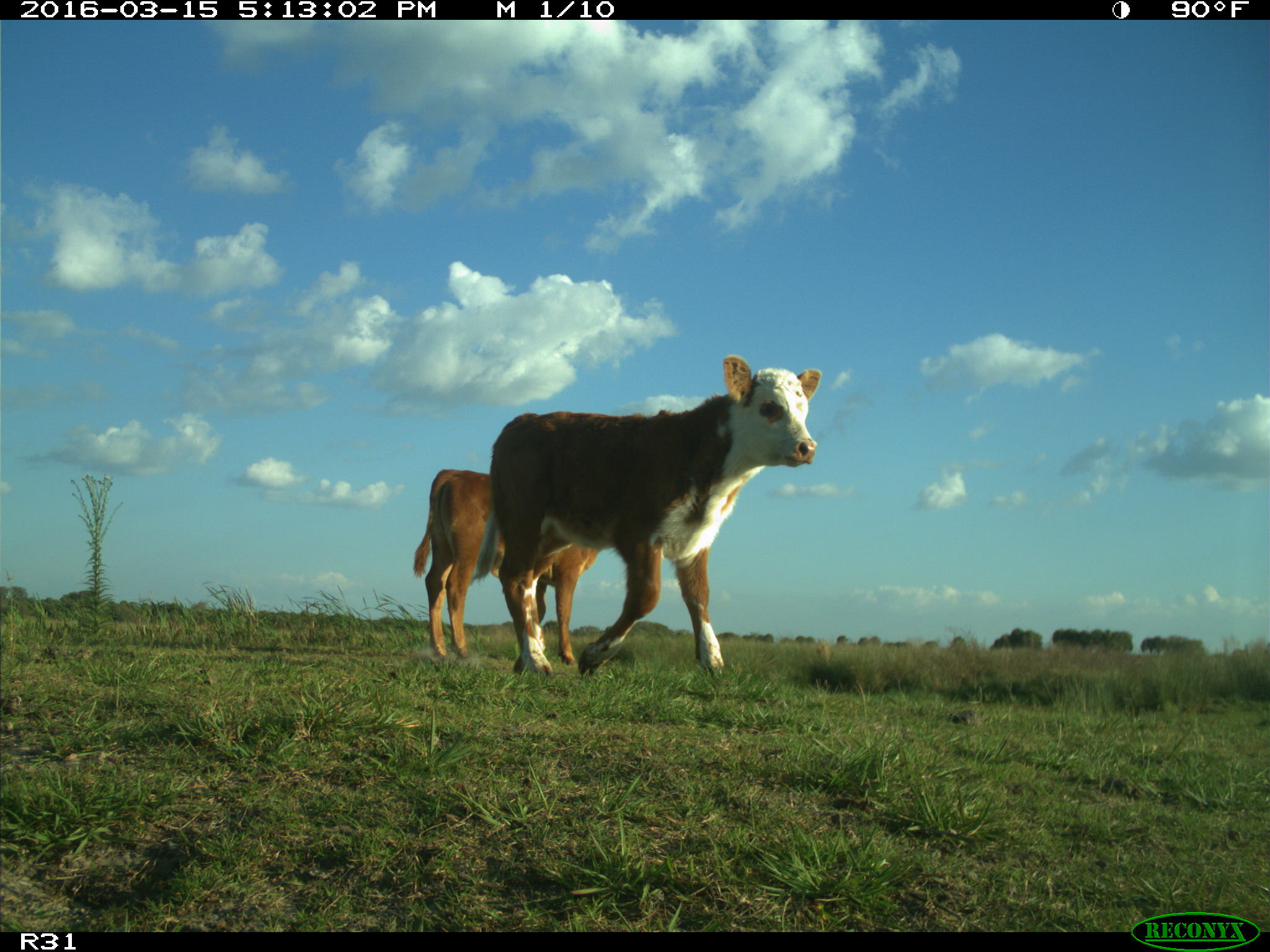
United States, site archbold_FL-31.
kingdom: Animalia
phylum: Chordata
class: Mammalia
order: Artiodactyla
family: Bovidae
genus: Bos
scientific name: Bos taurus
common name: domestic cow